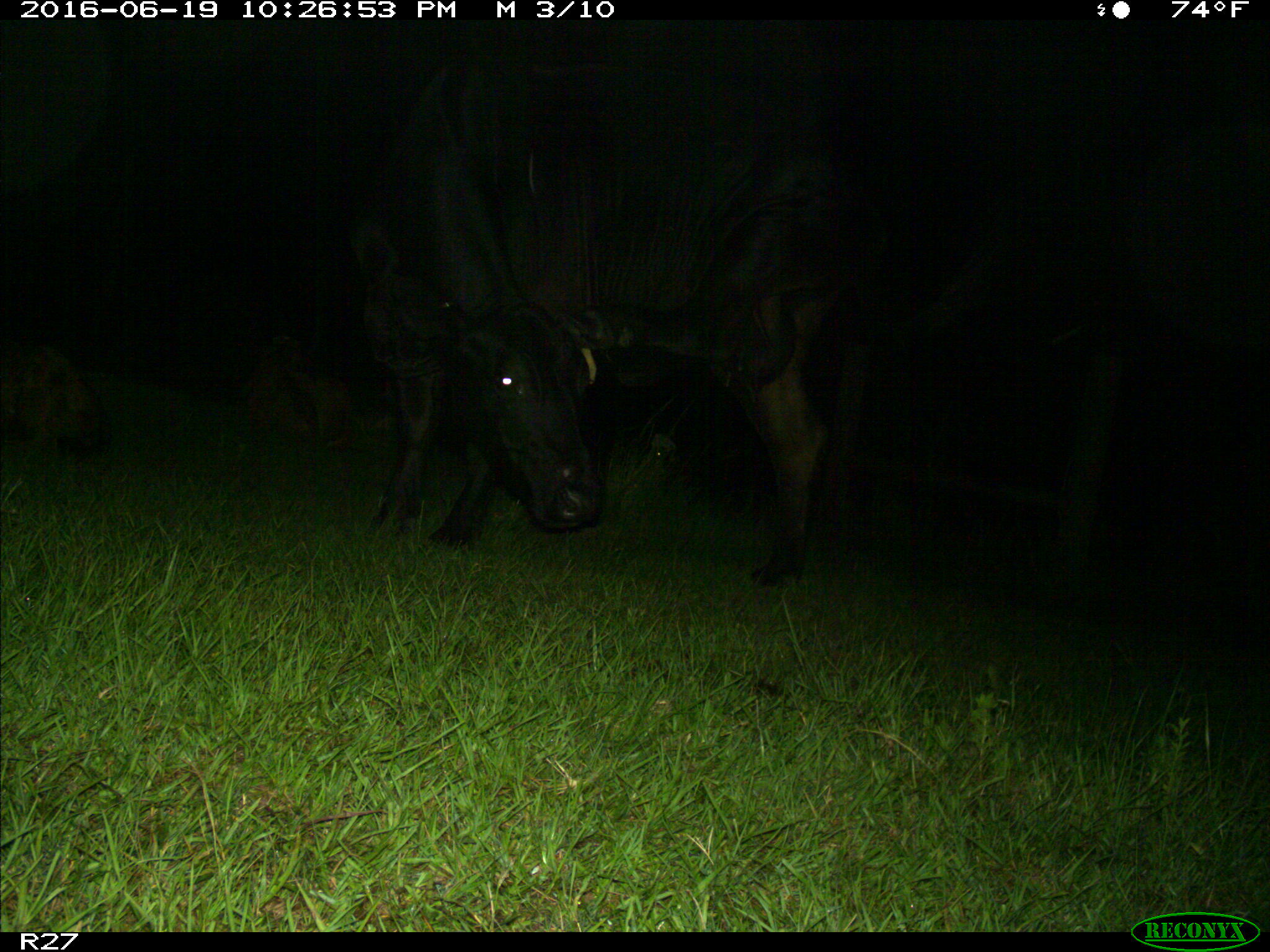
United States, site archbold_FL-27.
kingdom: Animalia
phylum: Chordata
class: Mammalia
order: Artiodactyla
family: Bovidae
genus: Bos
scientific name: Bos taurus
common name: domestic cow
Bos taurus (domestic cow).